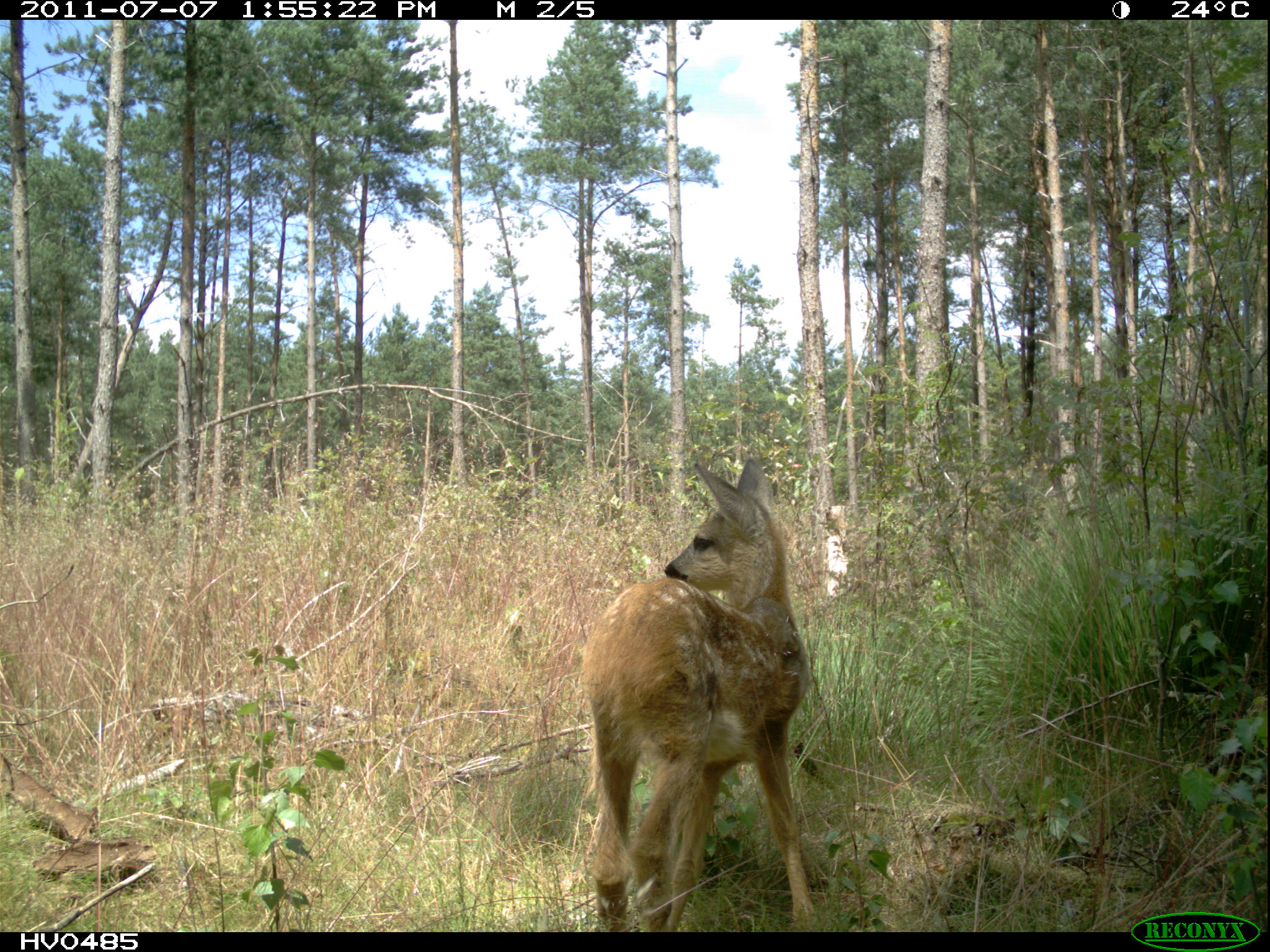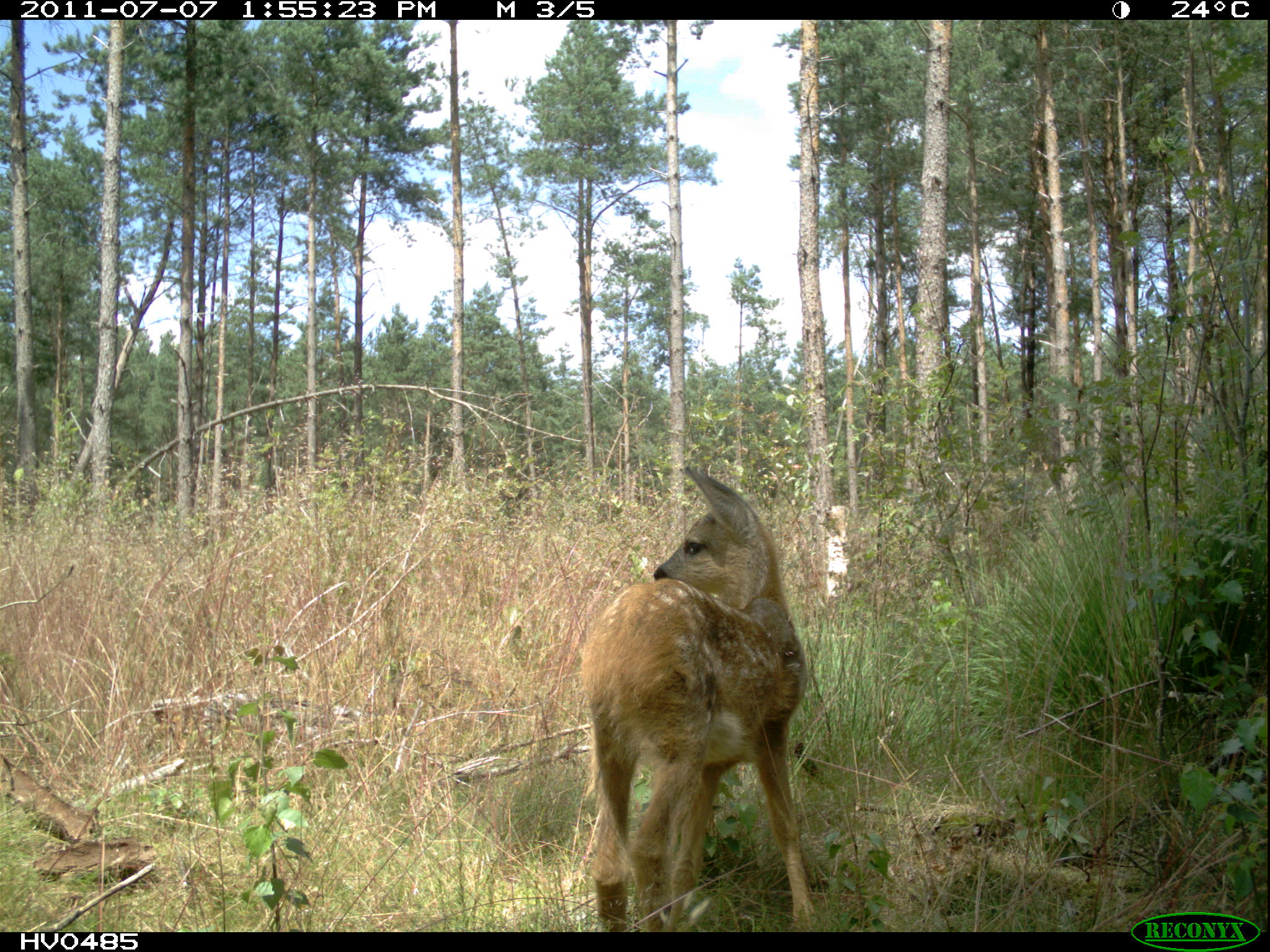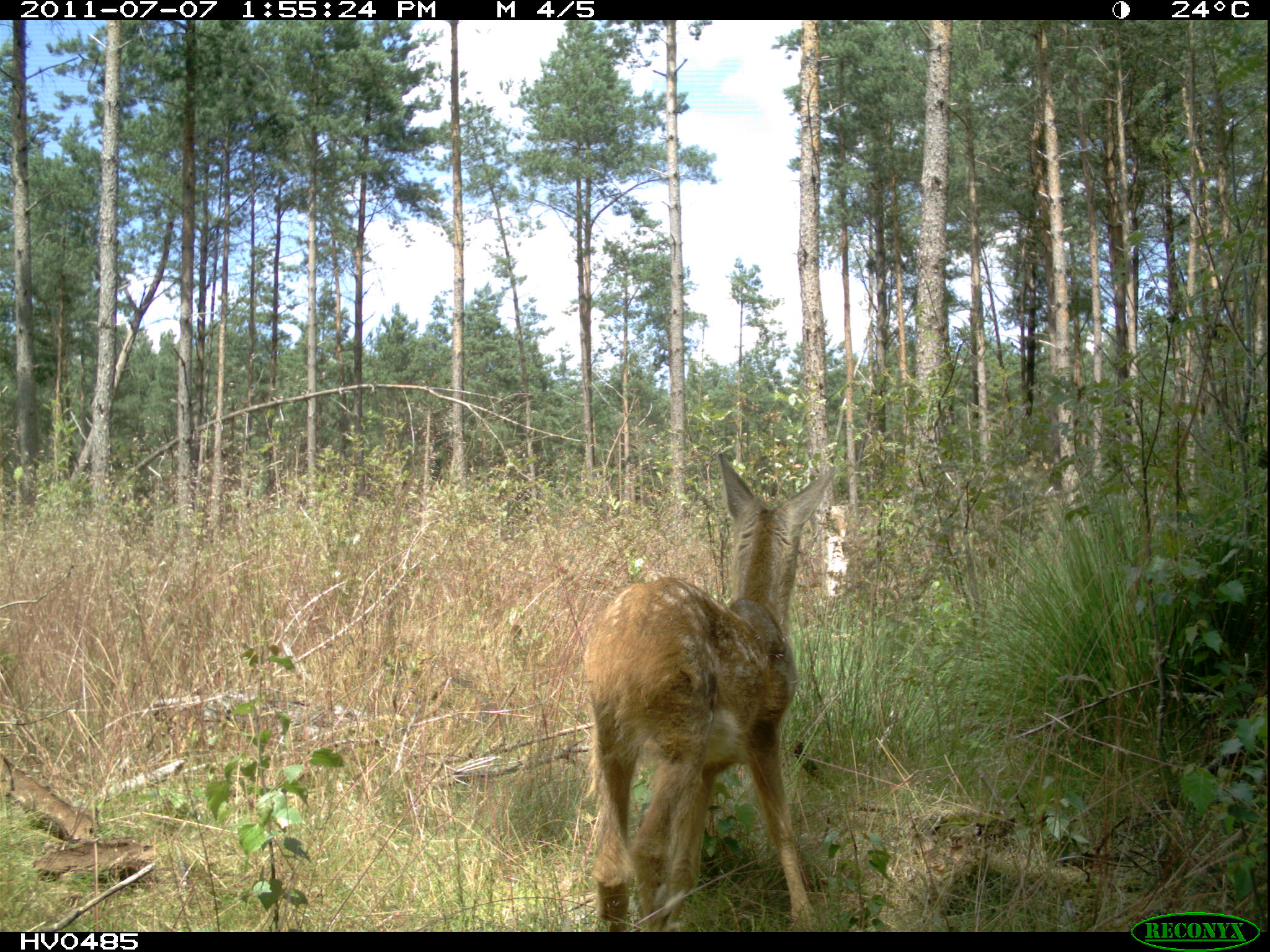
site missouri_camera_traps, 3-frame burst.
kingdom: Animalia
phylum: Chordata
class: Mammalia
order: Artiodactyla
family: Cervidae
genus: Capreolus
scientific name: Capreolus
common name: roe deer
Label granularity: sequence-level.